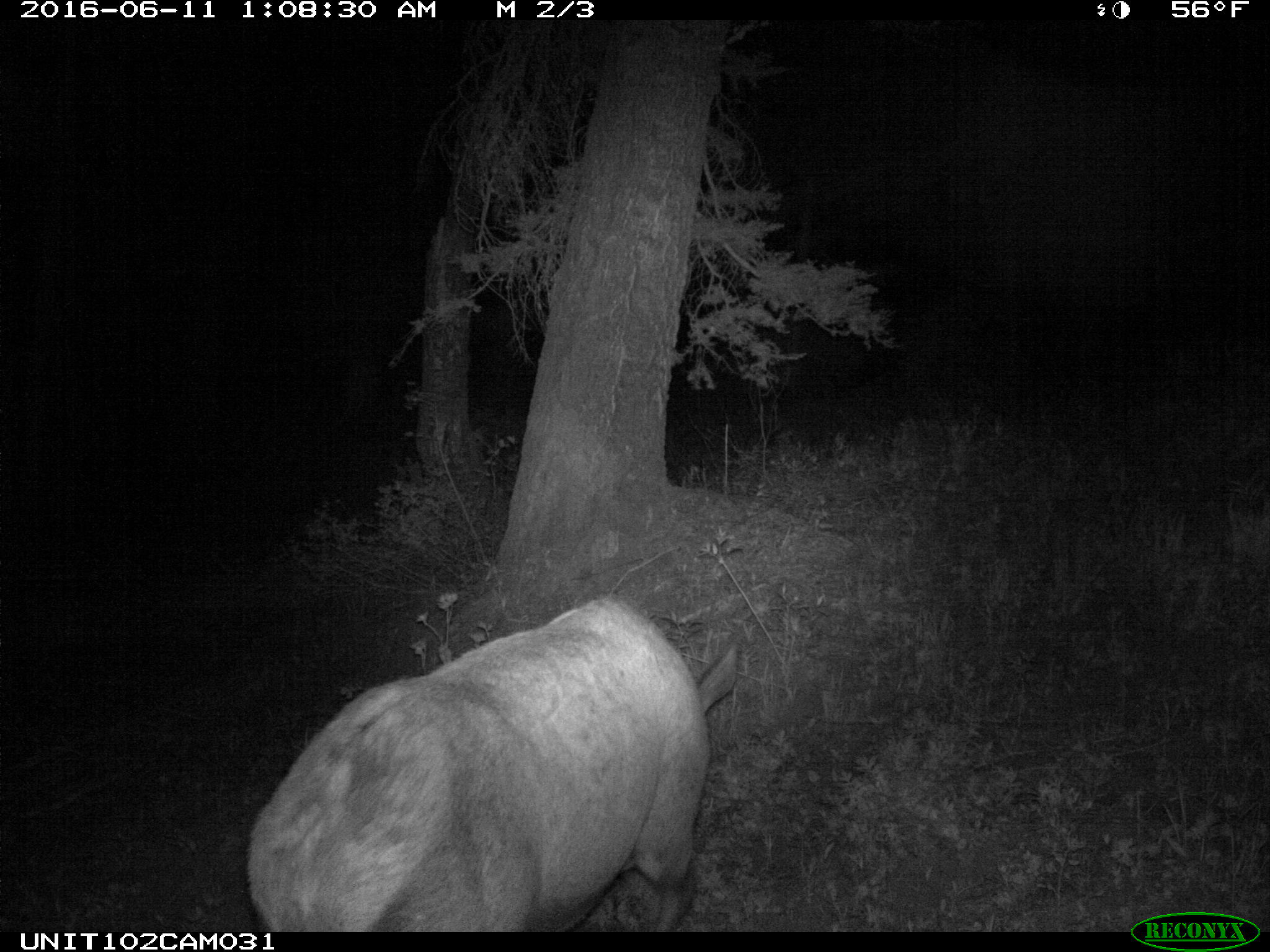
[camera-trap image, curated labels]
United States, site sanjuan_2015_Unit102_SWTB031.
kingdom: Animalia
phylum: Chordata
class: Mammalia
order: Artiodactyla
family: Cervidae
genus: Cervus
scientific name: Cervus elaphus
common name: red deer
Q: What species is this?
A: Cervus elaphus (red deer).